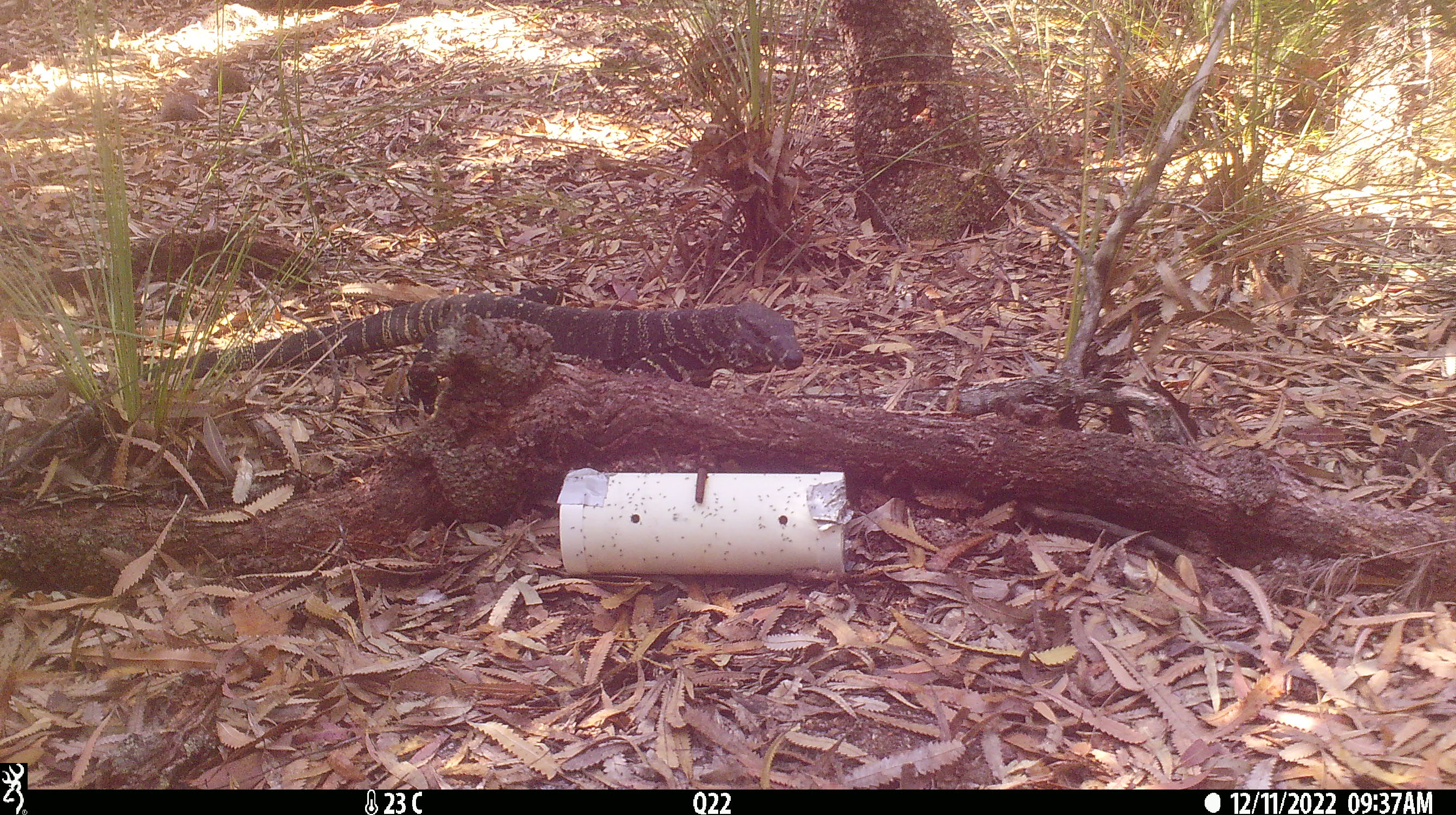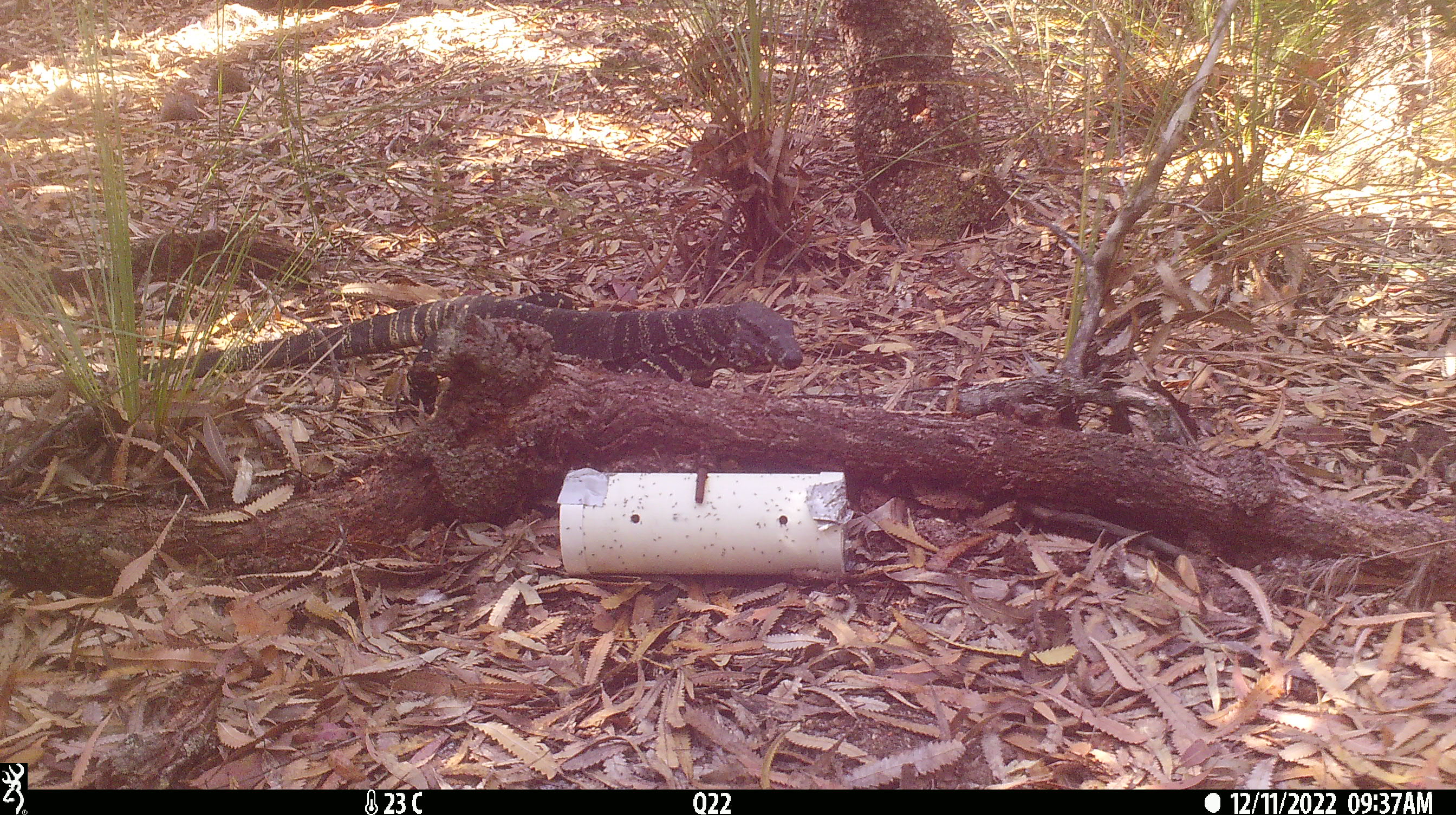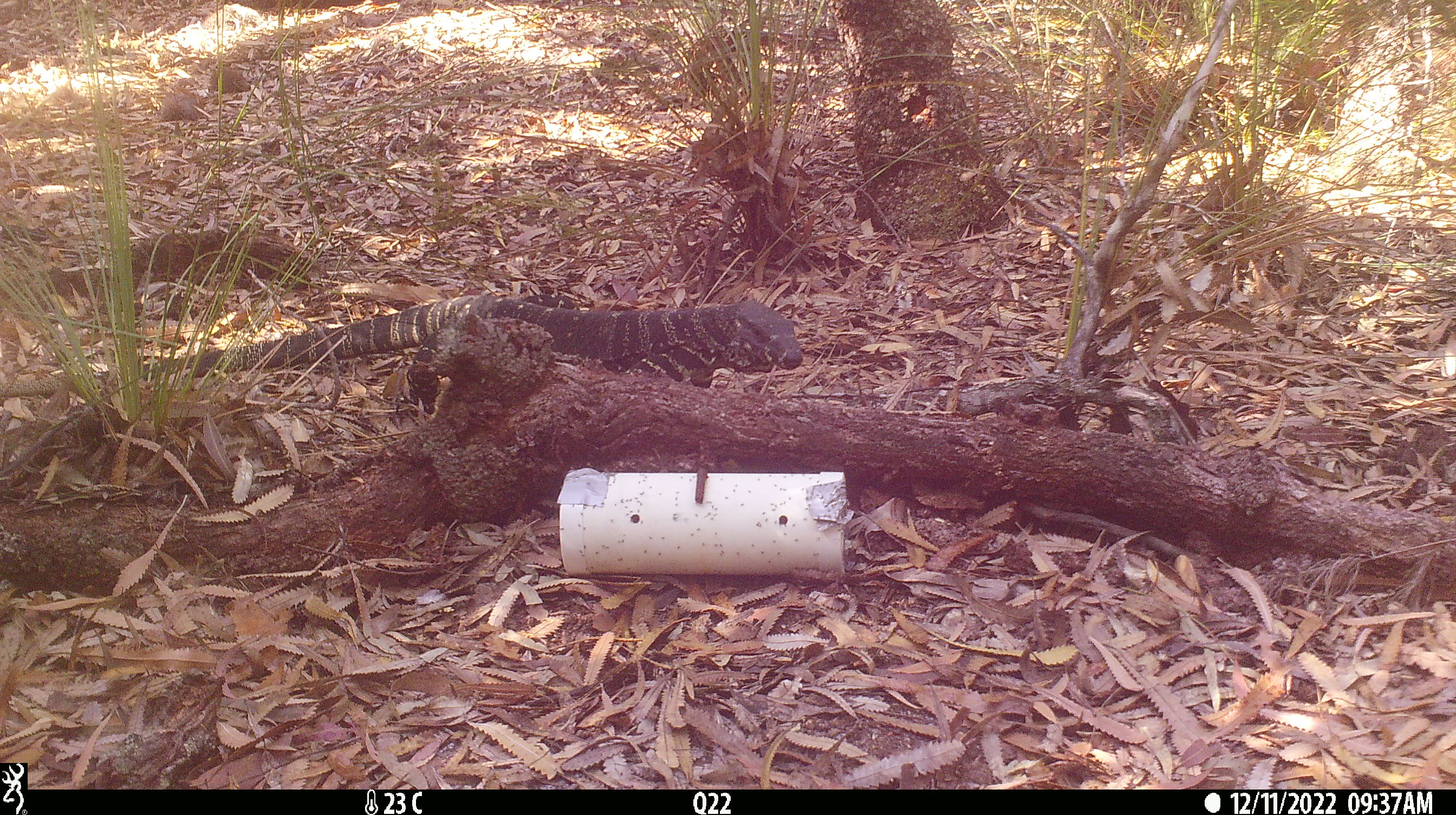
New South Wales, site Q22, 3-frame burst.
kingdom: Animalia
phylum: Chordata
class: Reptilia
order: Squamata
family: Varanidae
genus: Varanus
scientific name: Varanus varius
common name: lace monitor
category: goanna